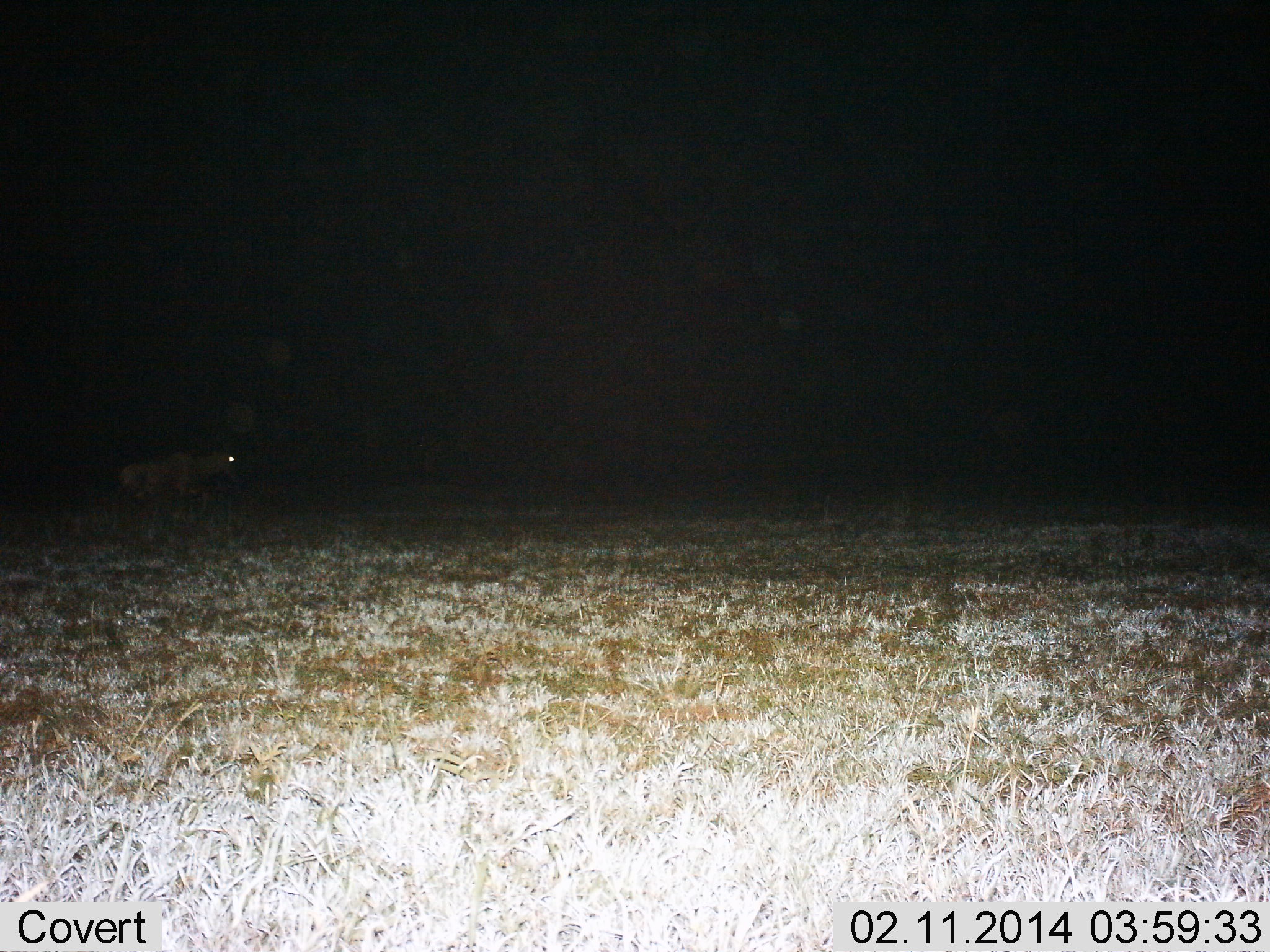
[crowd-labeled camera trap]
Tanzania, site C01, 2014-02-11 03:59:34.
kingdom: Animalia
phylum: Chordata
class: Mammalia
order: Artiodactyla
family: Bovidae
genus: Connochaetes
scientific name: Connochaetes taurinus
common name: blue wildebeest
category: wildebeest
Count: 1.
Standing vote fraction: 50%.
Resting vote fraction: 0%.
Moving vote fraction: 50%.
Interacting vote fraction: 0%.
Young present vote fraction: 0%.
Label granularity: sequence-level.